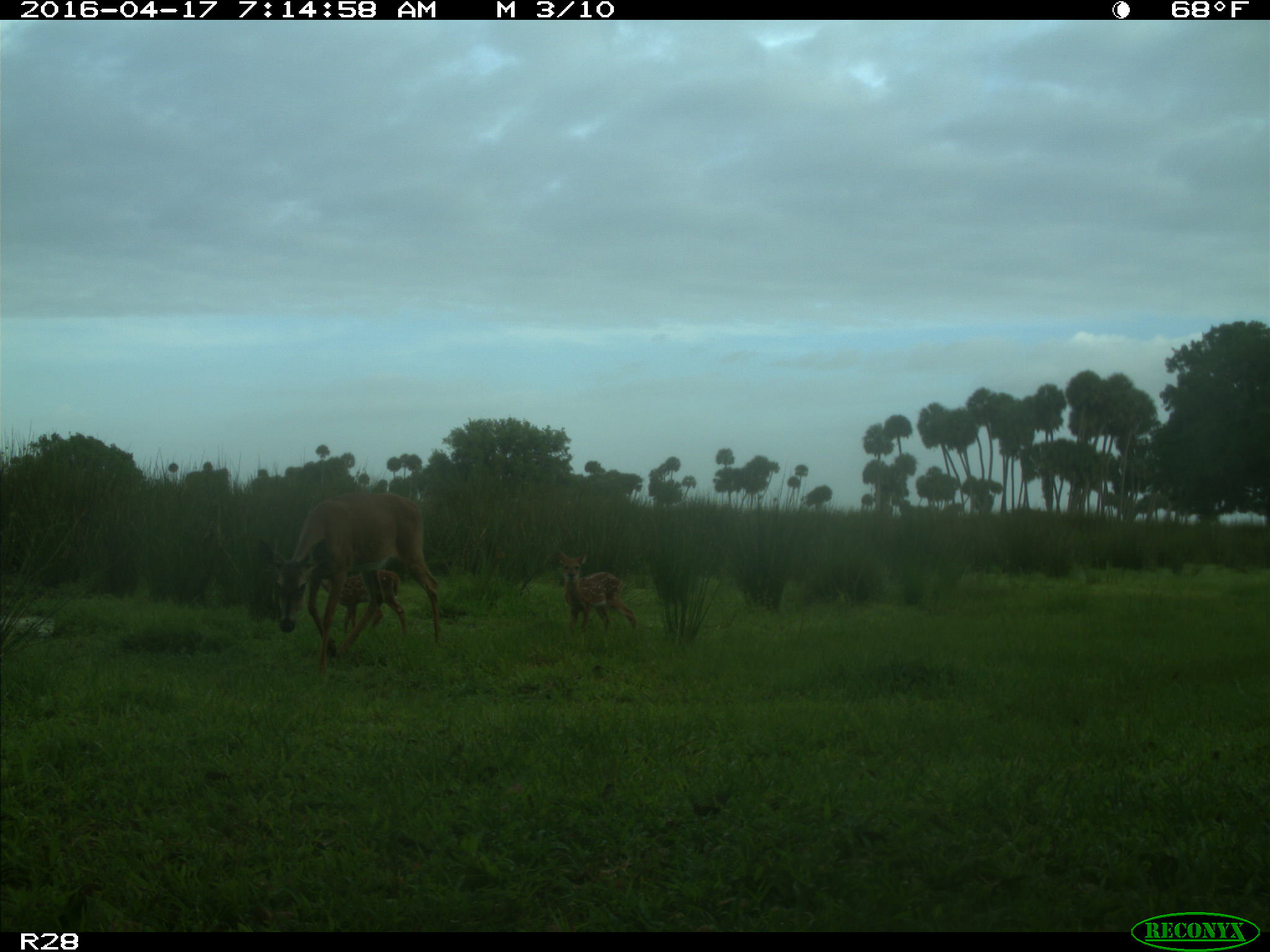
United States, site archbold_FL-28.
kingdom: Animalia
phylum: Chordata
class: Mammalia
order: Artiodactyla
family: Cervidae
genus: Odocoileus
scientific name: Odocoileus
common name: deer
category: unidentified deer